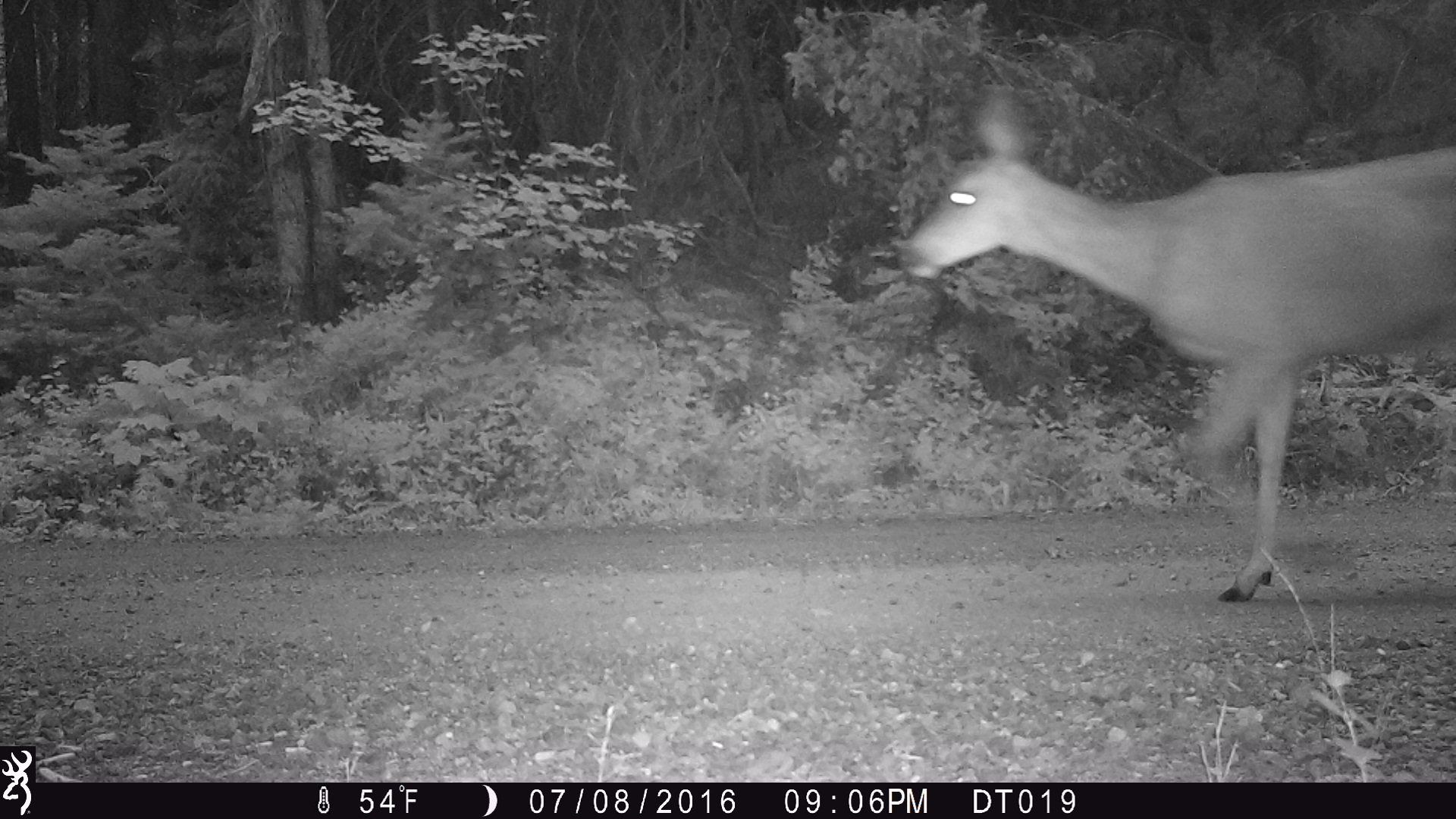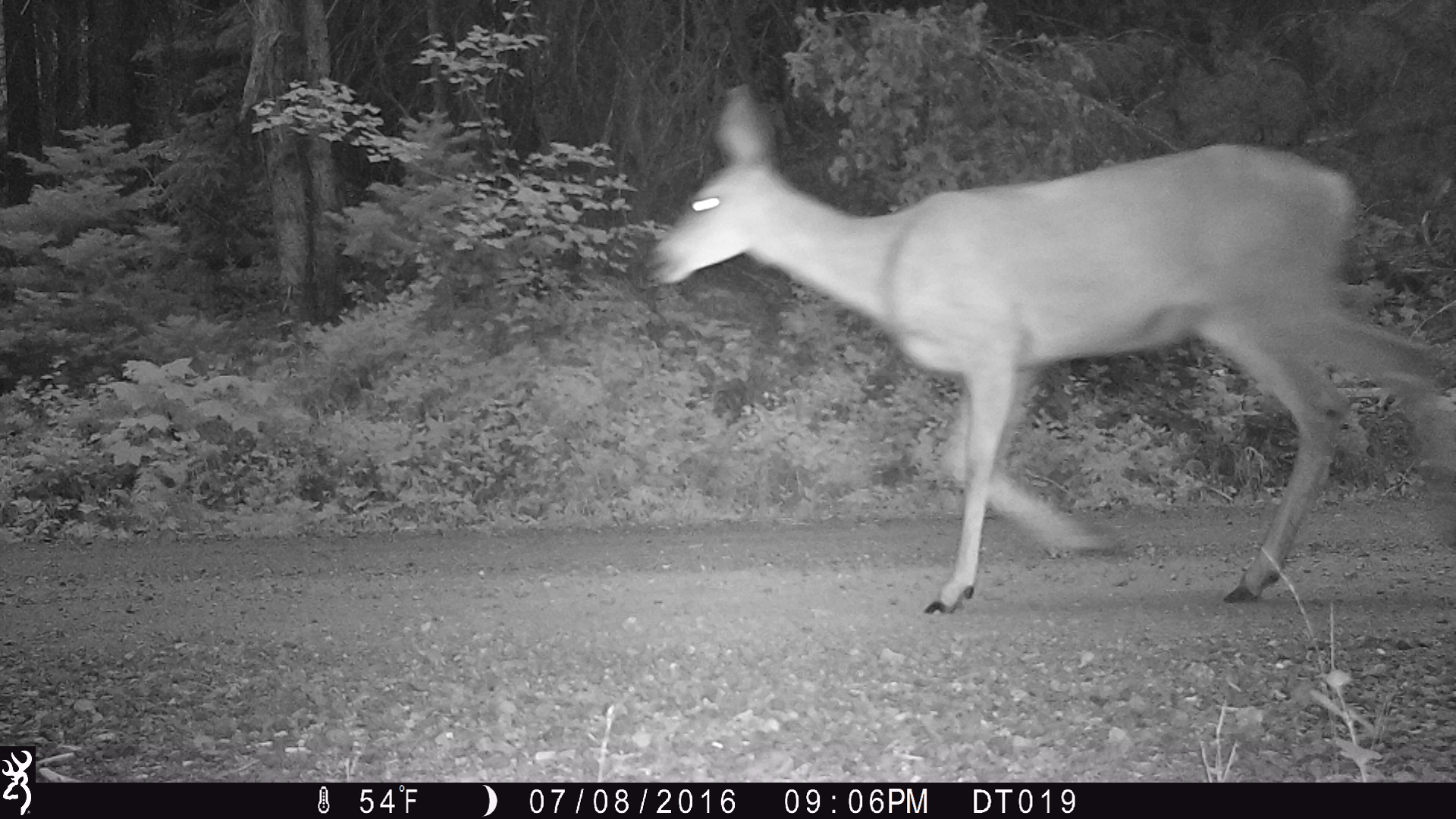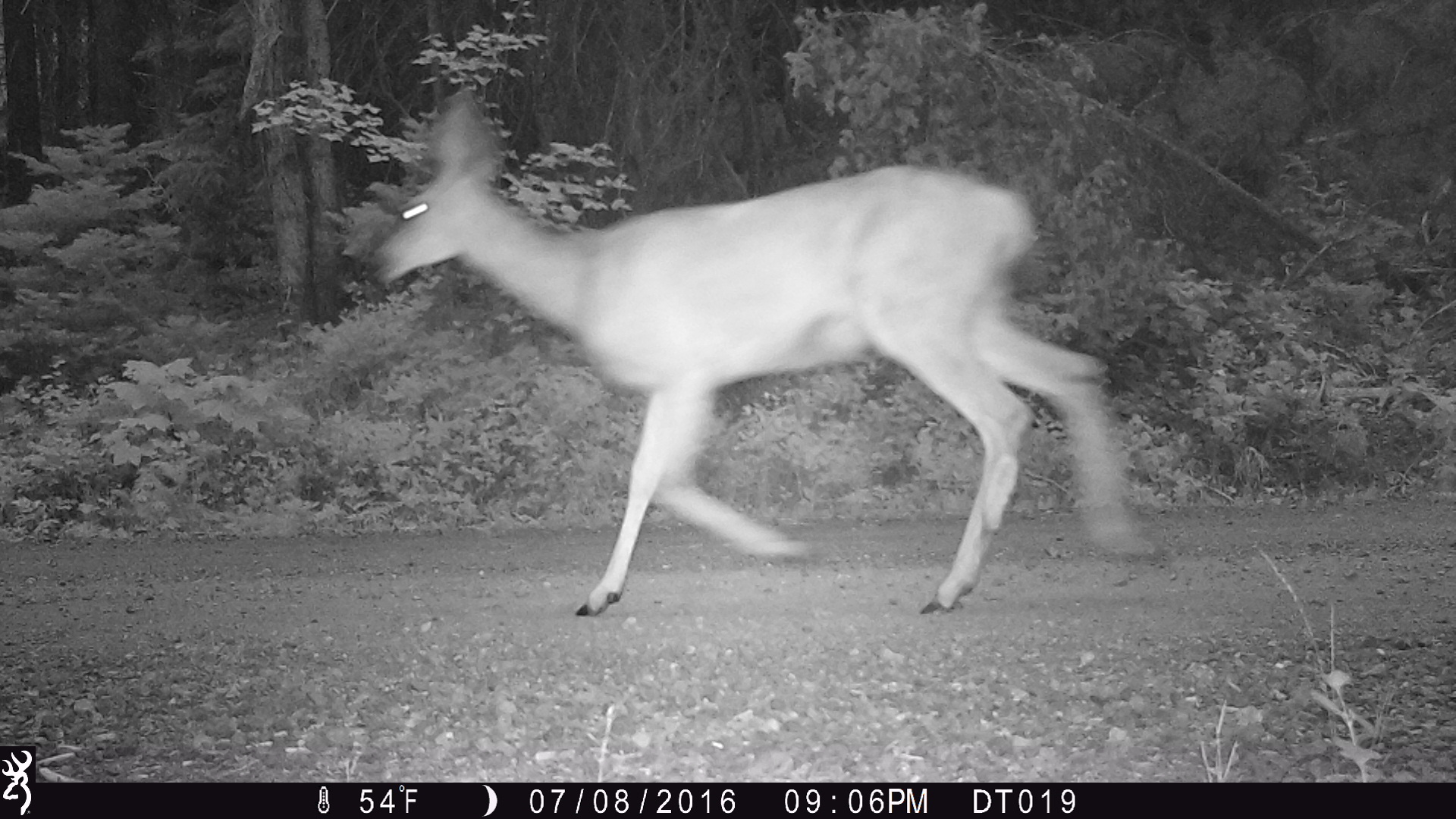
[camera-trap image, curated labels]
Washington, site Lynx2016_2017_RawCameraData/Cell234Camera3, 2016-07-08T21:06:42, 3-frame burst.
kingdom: Animalia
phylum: Chordata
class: Mammalia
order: Artiodactyla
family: Cervidae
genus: Odocoileus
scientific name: Odocoileus hemionus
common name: mule deer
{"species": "Odocoileus hemionus (mule deer)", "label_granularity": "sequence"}